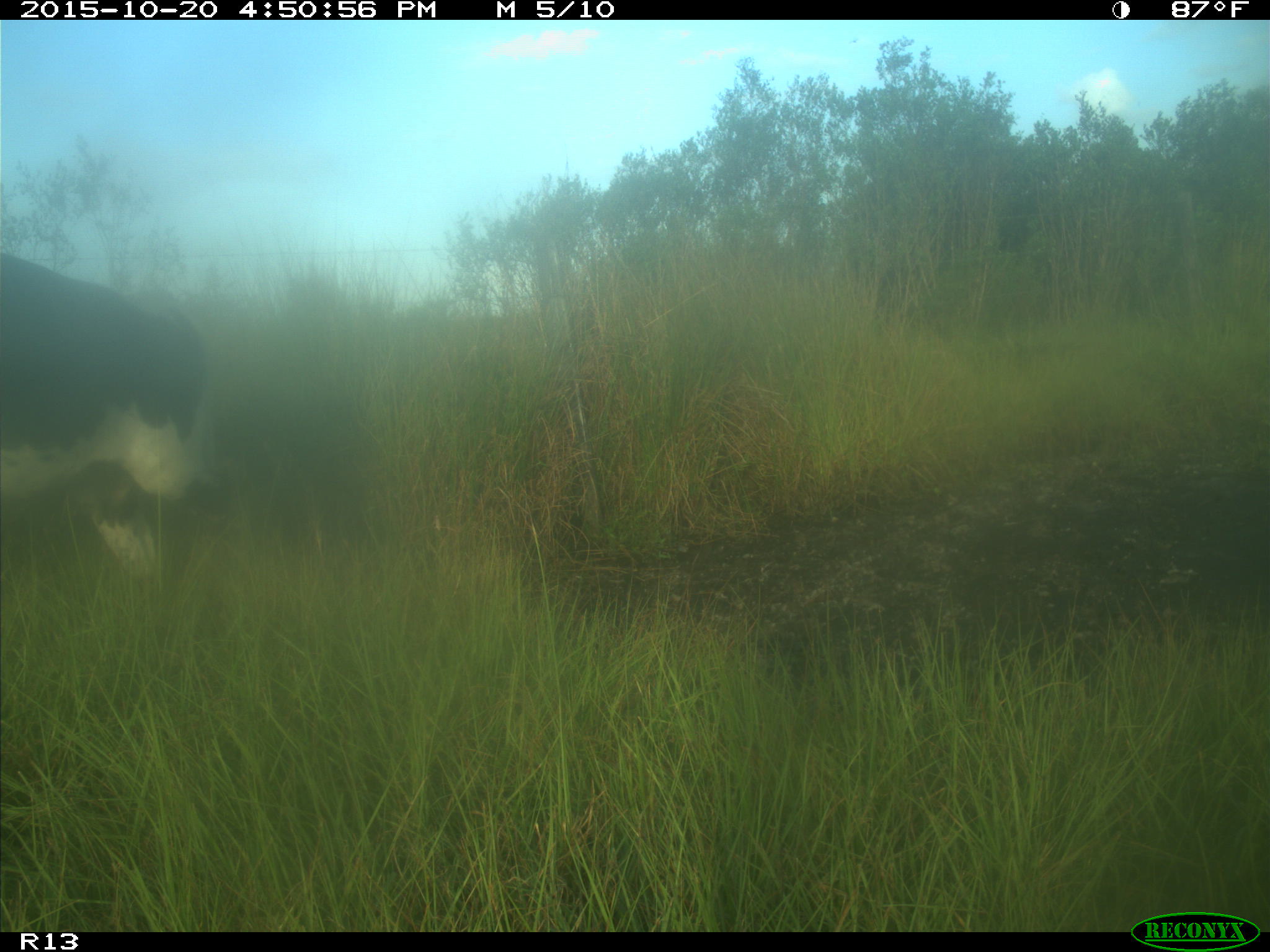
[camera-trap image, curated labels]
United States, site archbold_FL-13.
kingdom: Animalia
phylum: Chordata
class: Mammalia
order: Artiodactyla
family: Bovidae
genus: Bos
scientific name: Bos taurus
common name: domestic cow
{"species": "Bos taurus (domestic cow)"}